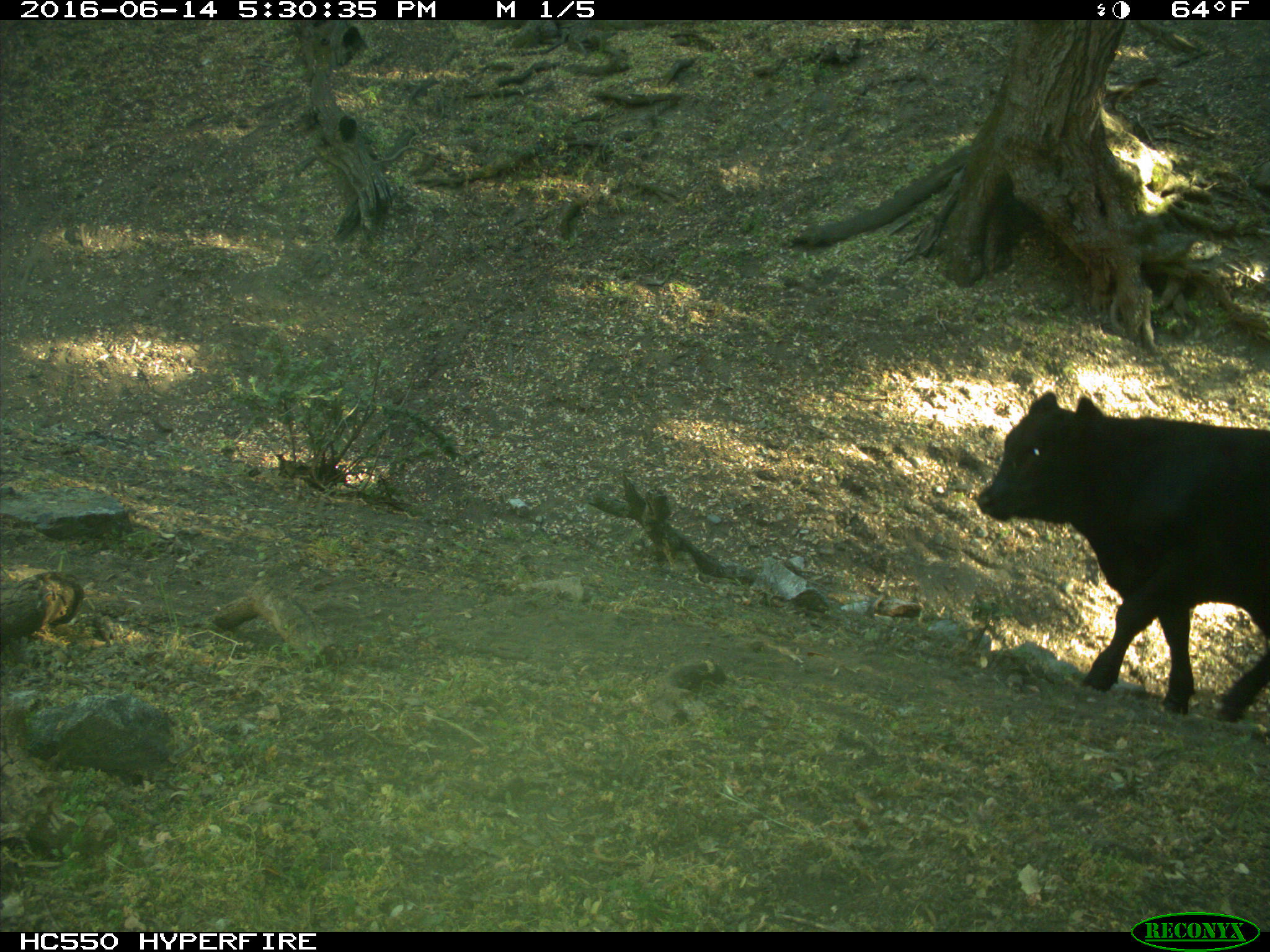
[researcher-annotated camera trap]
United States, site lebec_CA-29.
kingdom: Animalia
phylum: Chordata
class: Mammalia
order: Artiodactyla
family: Bovidae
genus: Bos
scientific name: Bos taurus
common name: domestic cow